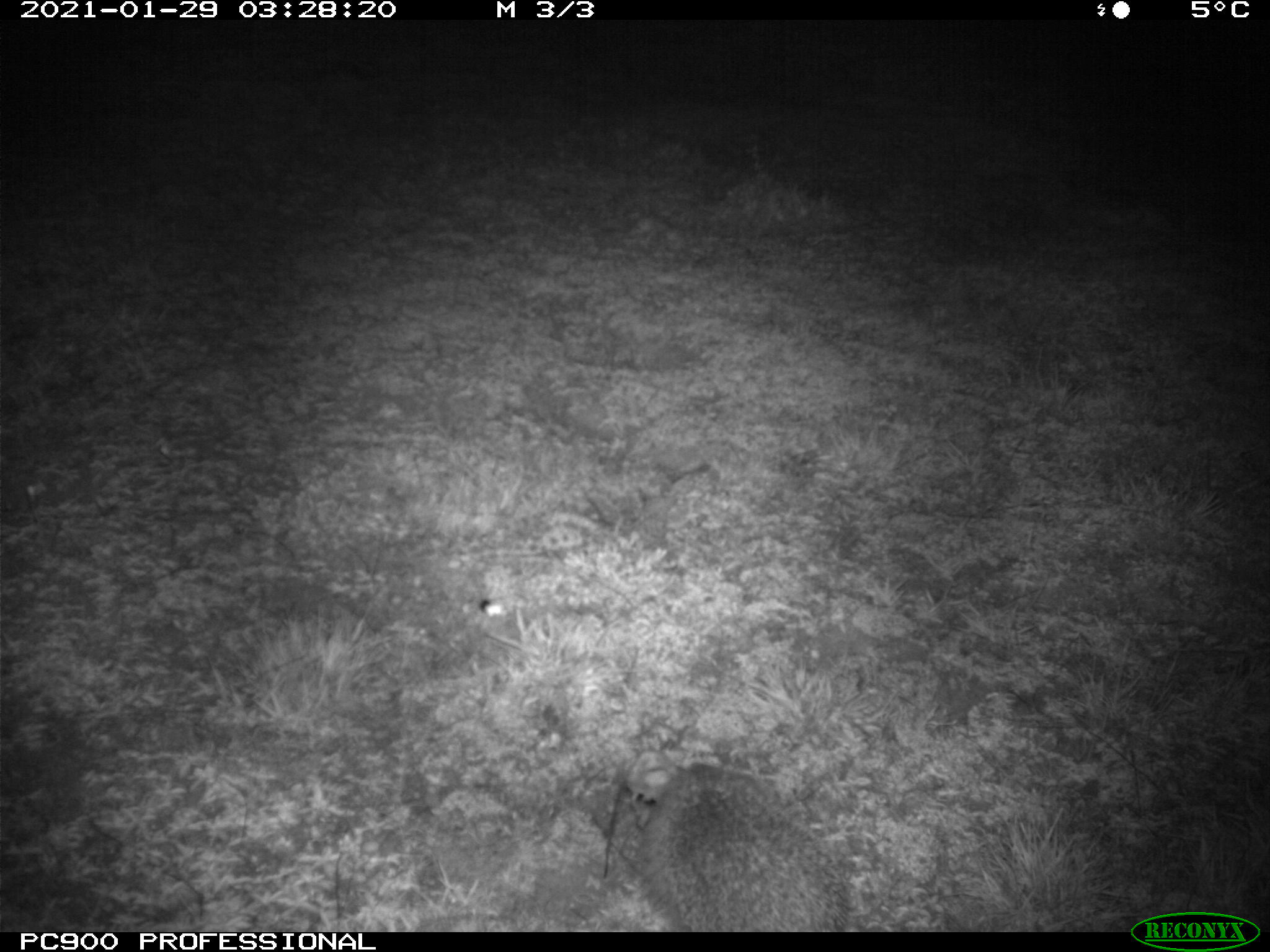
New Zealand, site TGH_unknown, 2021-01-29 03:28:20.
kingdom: Animalia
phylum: Chordata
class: Mammalia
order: Eulipotyphla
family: Erinaceidae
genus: Erinaceus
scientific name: Erinaceus europaeus europaeus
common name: european hedgehog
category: hedgehog